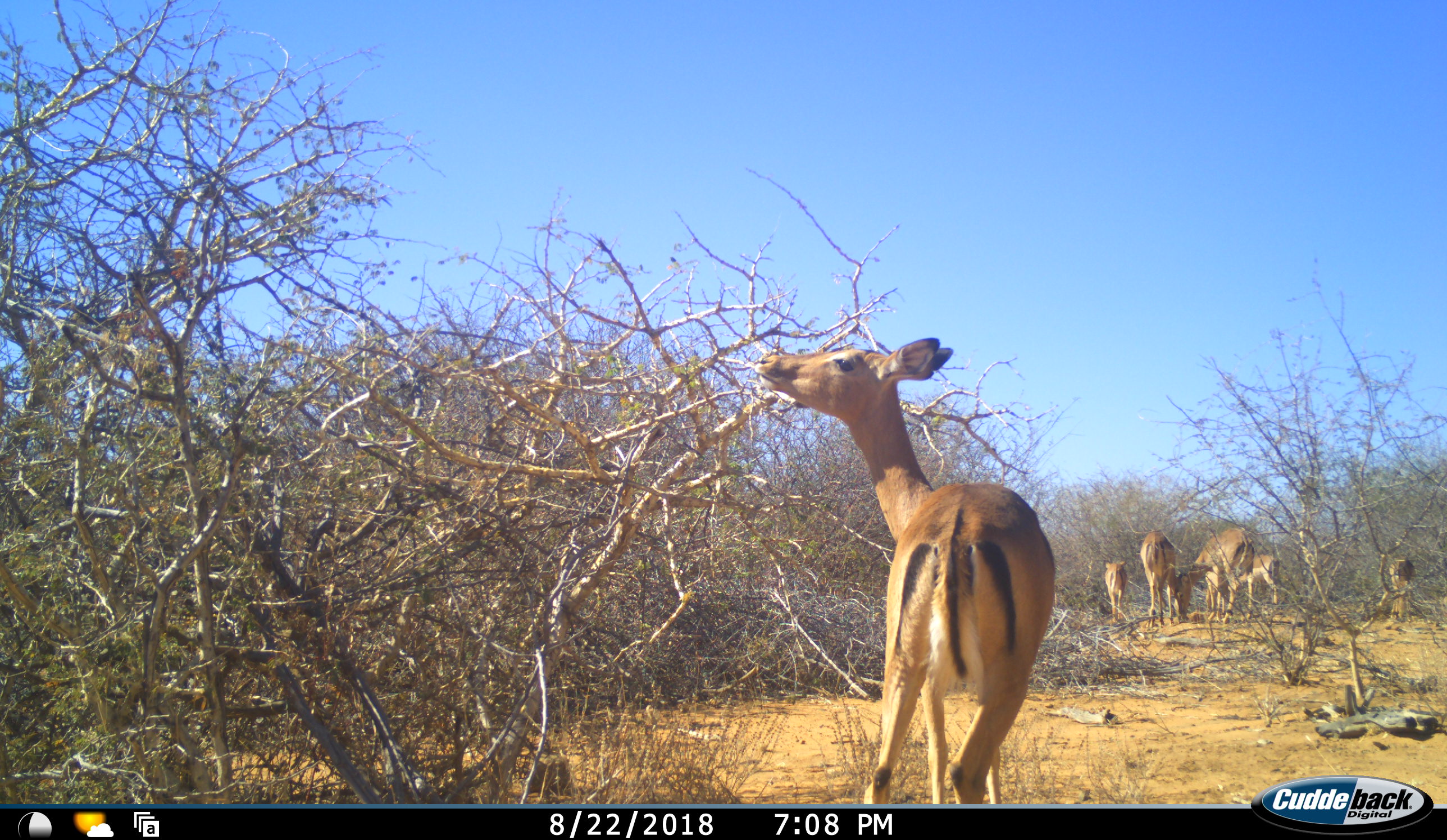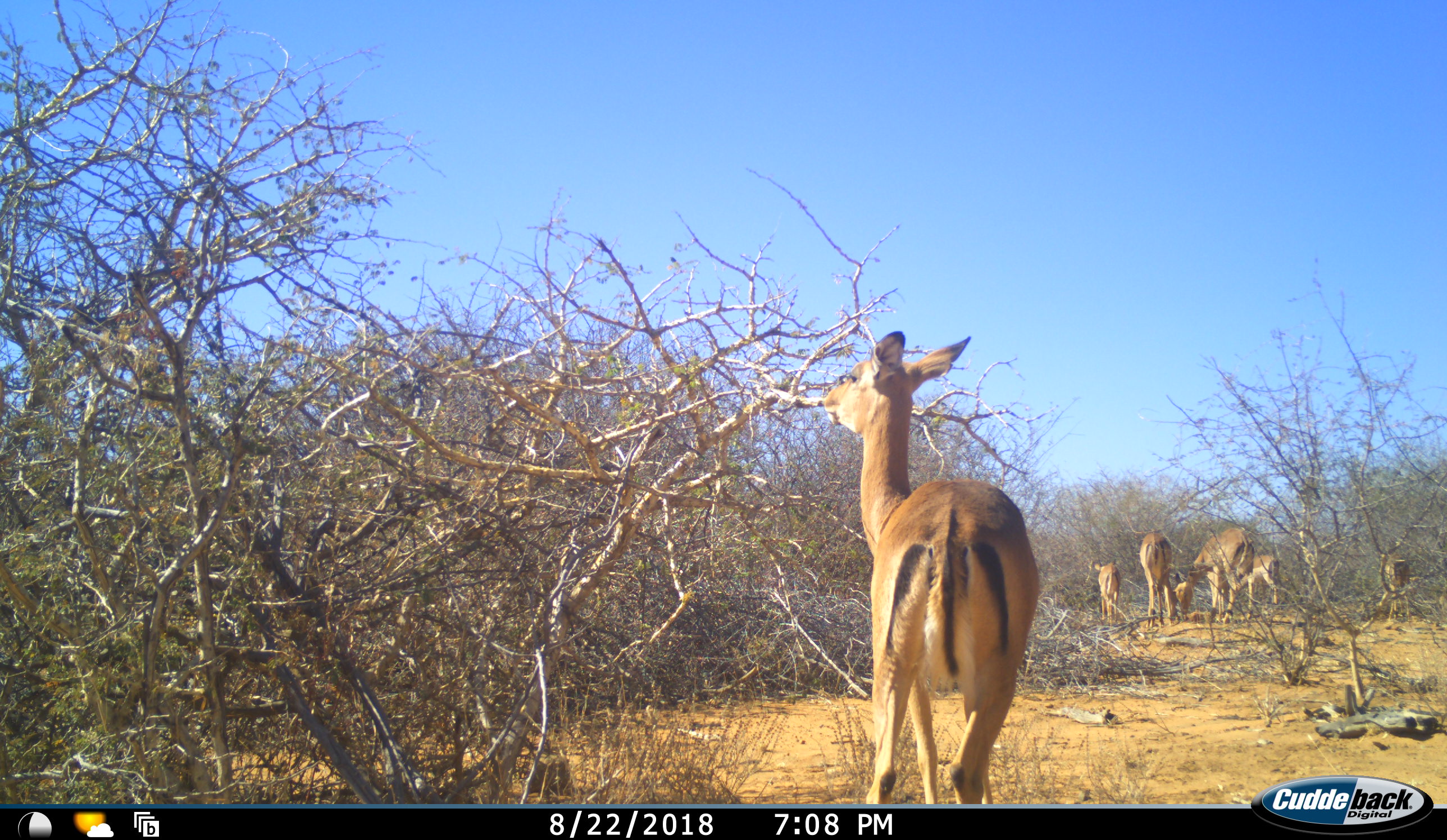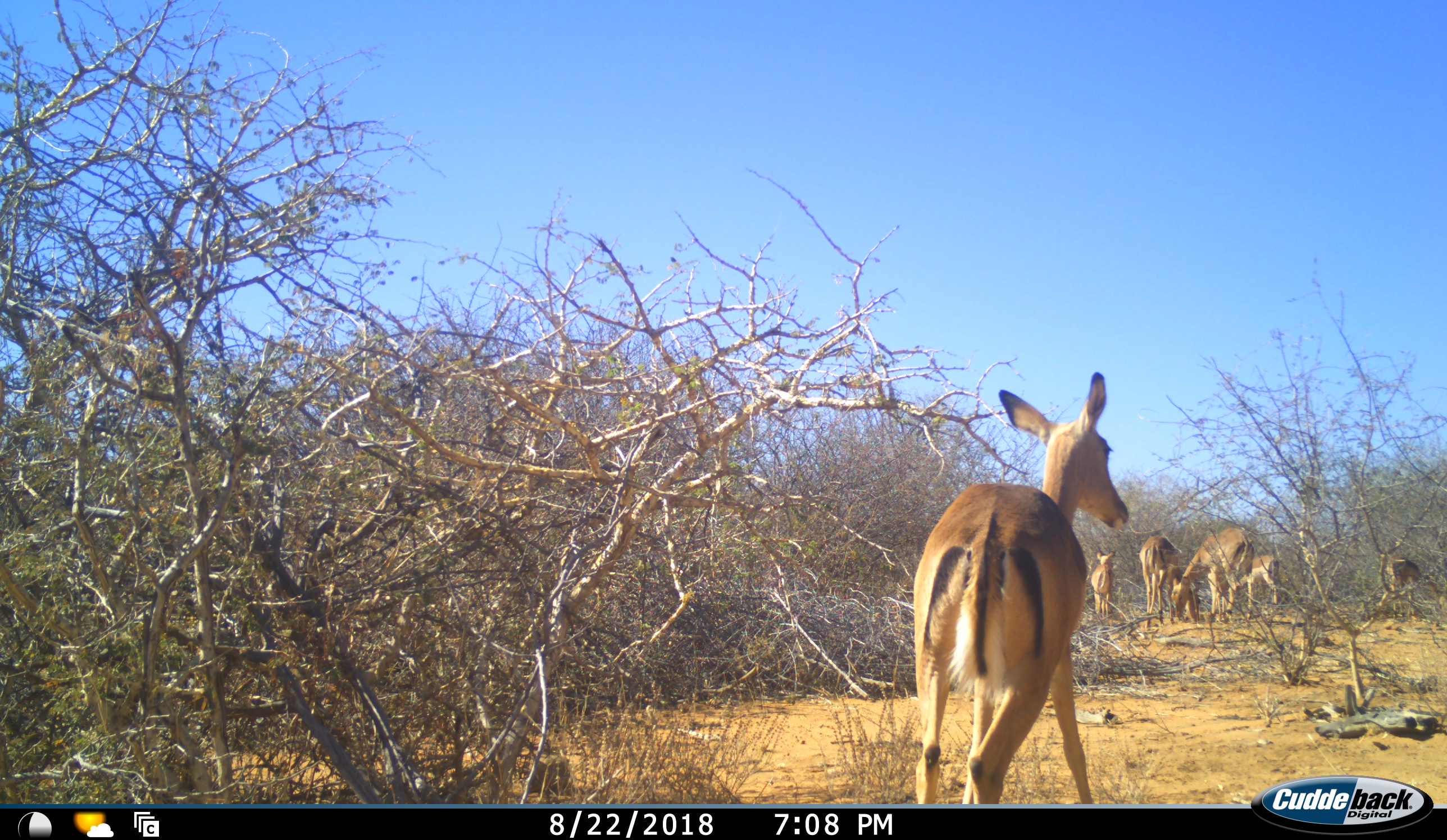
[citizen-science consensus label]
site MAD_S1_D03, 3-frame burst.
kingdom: Animalia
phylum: Chordata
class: Mammalia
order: Artiodactyla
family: Bovidae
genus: Aepyceros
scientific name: Aepyceros melampus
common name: impala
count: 7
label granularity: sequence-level